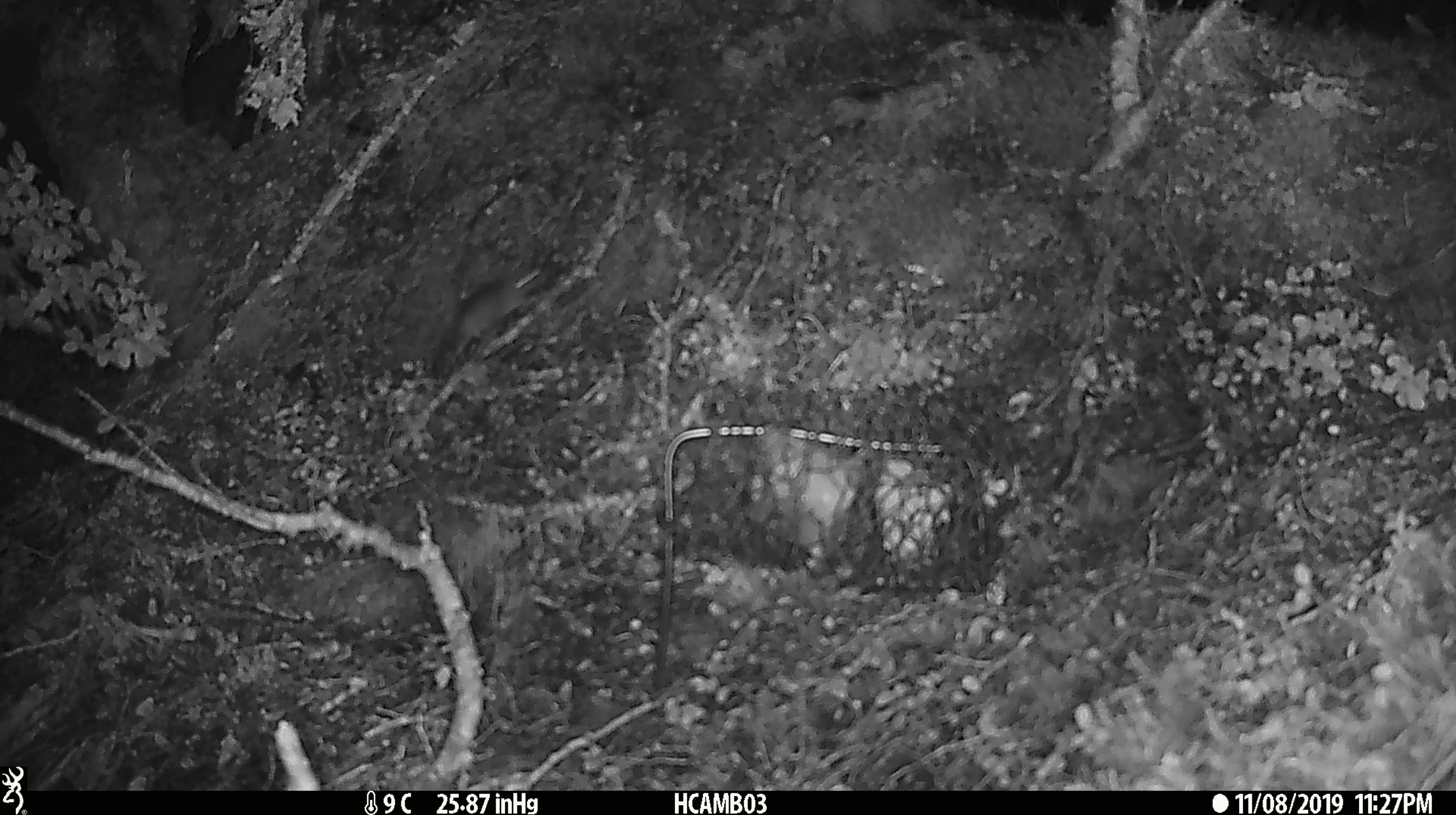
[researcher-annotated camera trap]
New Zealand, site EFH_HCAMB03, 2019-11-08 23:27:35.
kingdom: Animalia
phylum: Chordata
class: Mammalia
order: Rodentia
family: Muridae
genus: Mus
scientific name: Mus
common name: mouse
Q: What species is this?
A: Mouse (Mus).